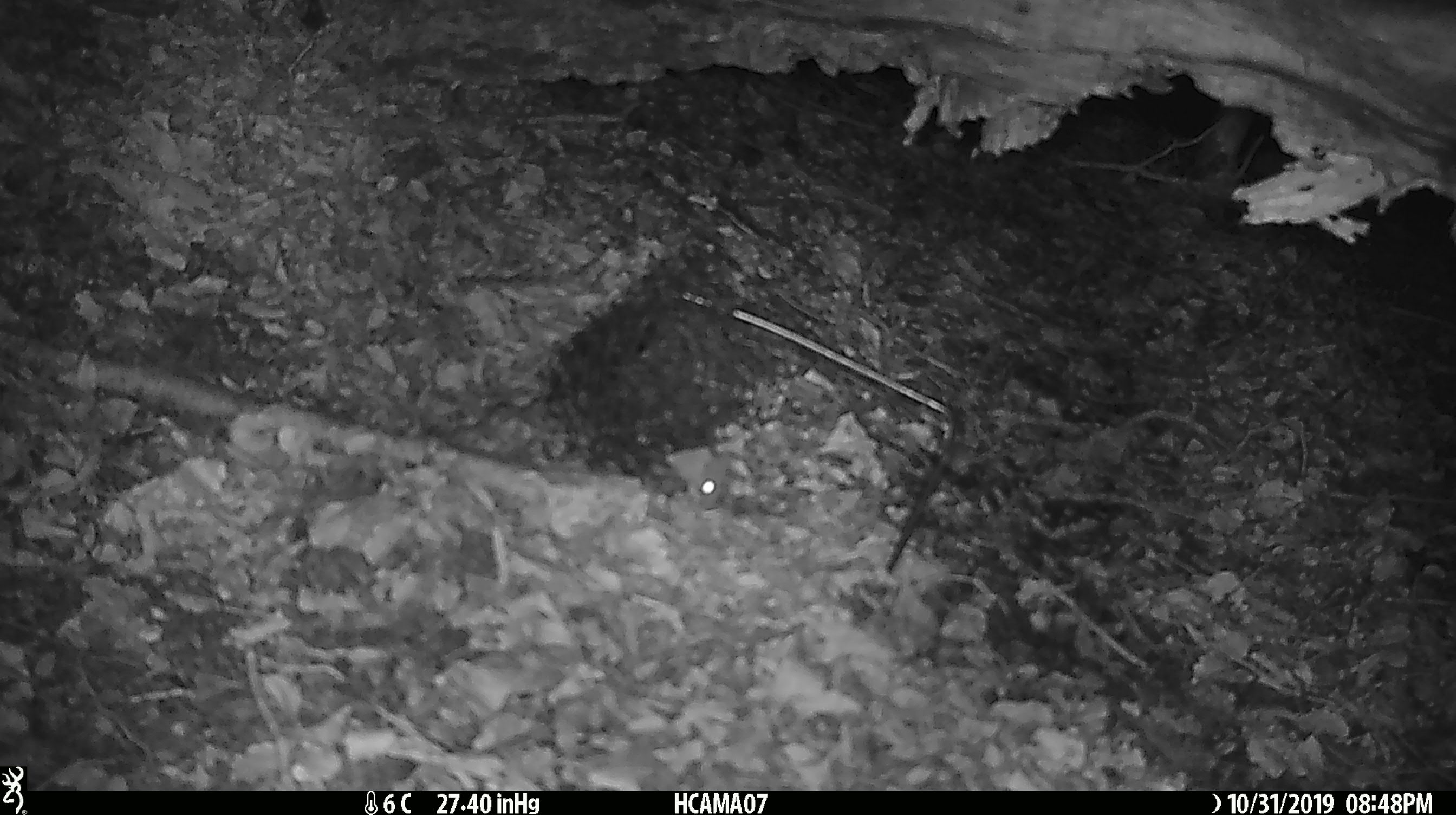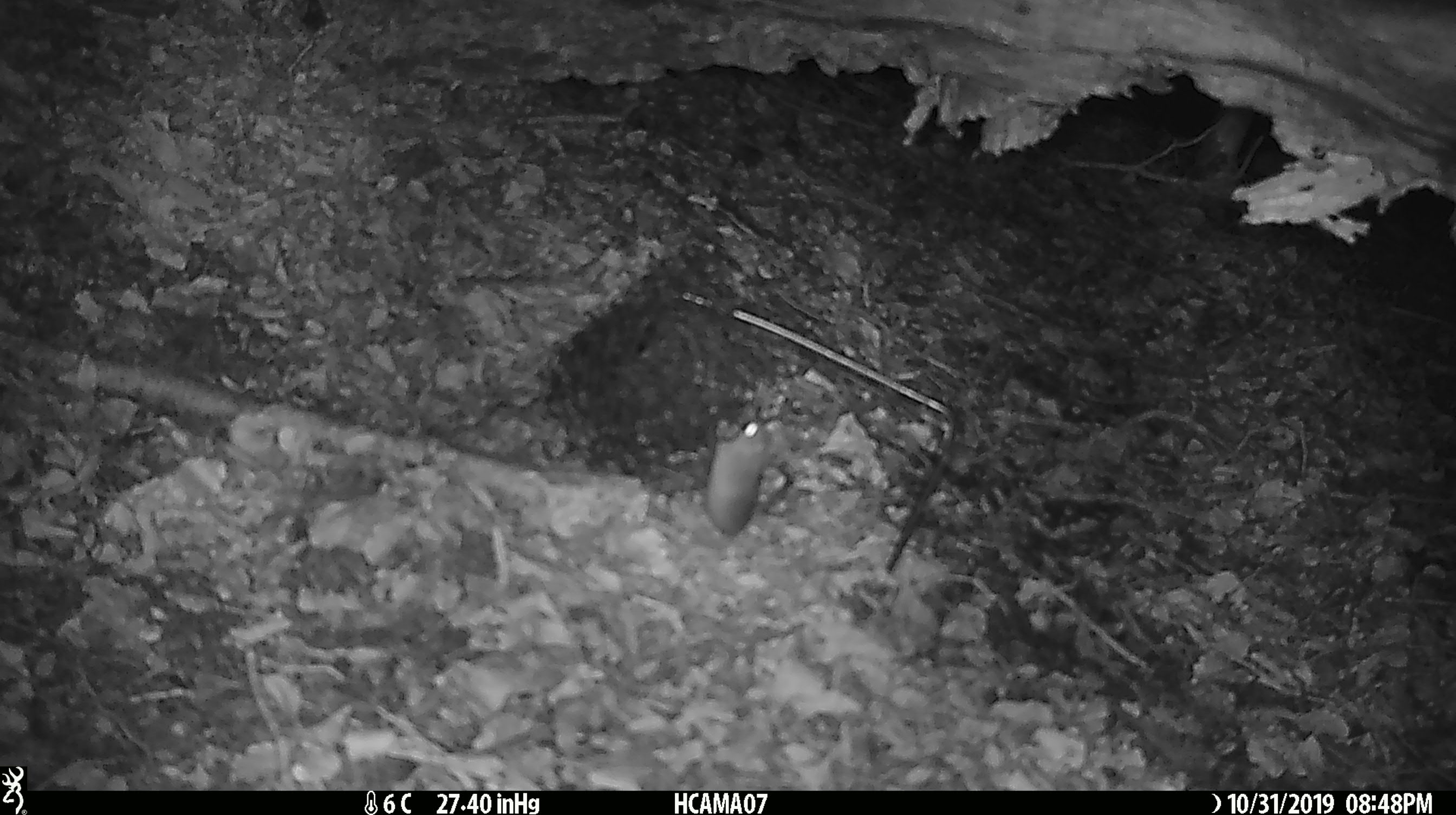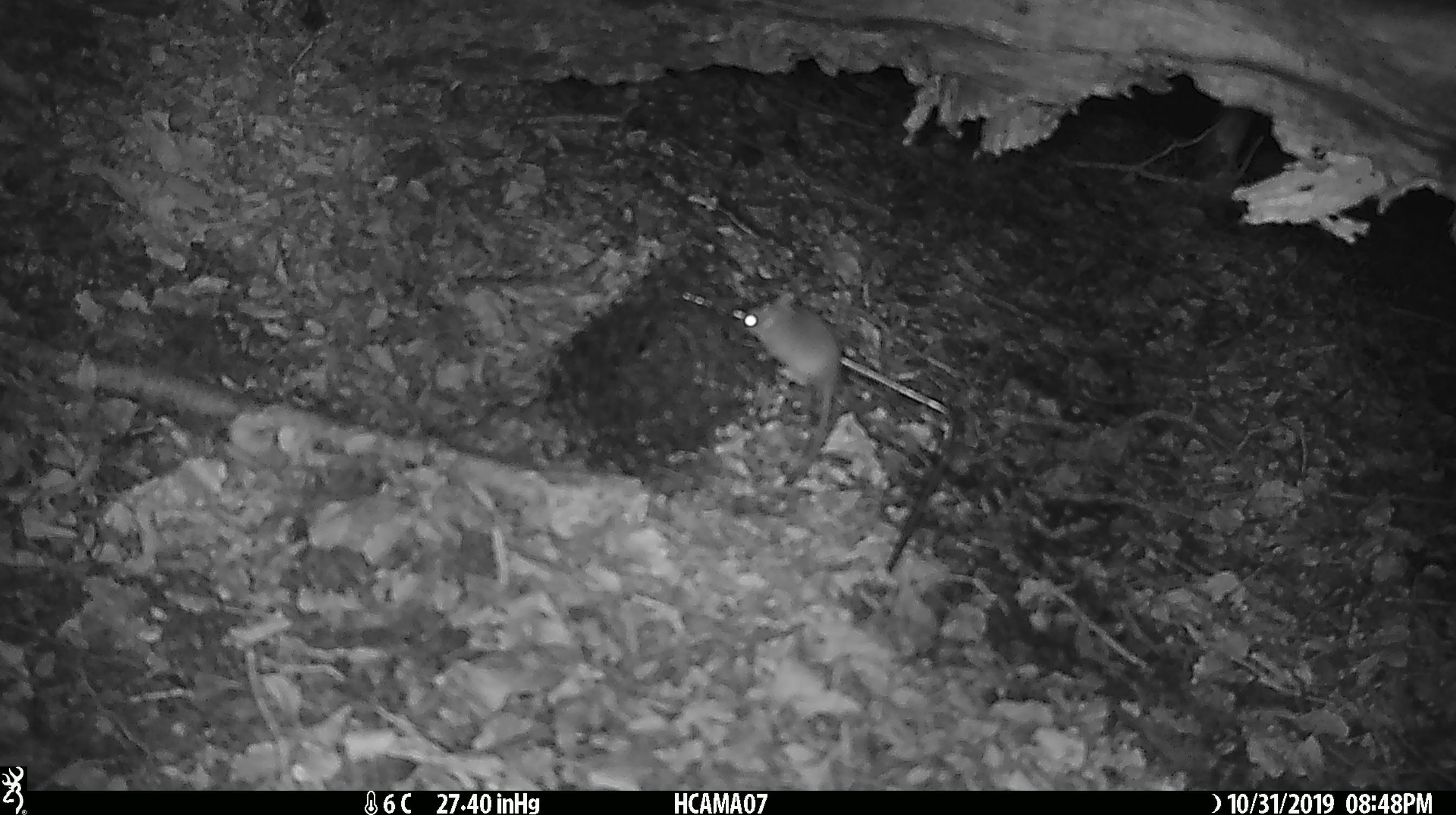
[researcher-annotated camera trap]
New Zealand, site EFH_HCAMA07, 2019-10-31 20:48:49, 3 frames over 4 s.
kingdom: Animalia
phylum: Chordata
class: Mammalia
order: Rodentia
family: Muridae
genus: Mus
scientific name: Mus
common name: mouse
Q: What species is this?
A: Mouse (Mus).